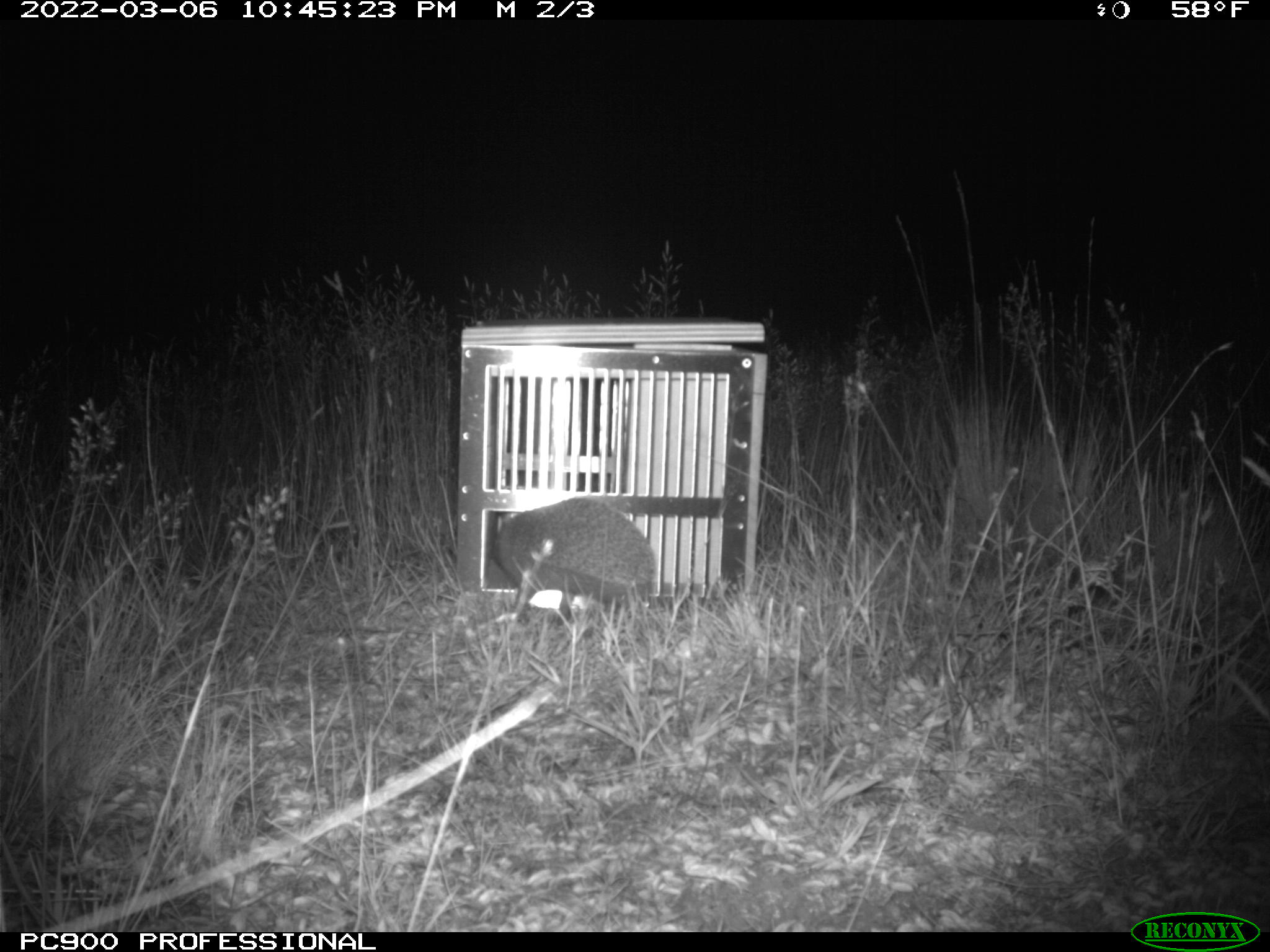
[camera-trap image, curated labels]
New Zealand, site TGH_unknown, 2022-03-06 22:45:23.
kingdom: Animalia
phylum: Chordata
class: Mammalia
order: Eulipotyphla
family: Erinaceidae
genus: Erinaceus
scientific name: Erinaceus europaeus europaeus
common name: european hedgehog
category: hedgehog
Hedgehog (european hedgehog) (Erinaceus europaeus europaeus).